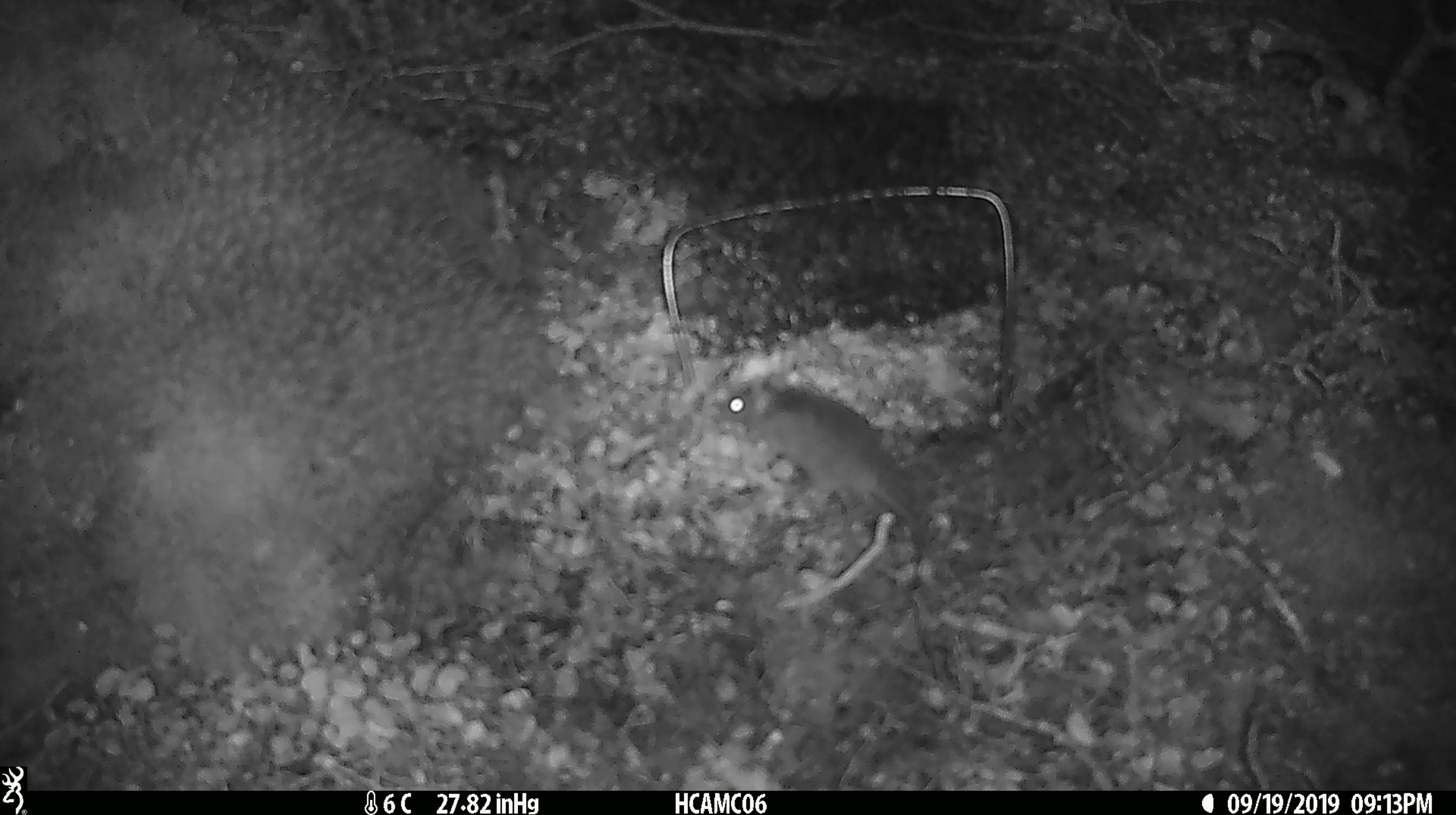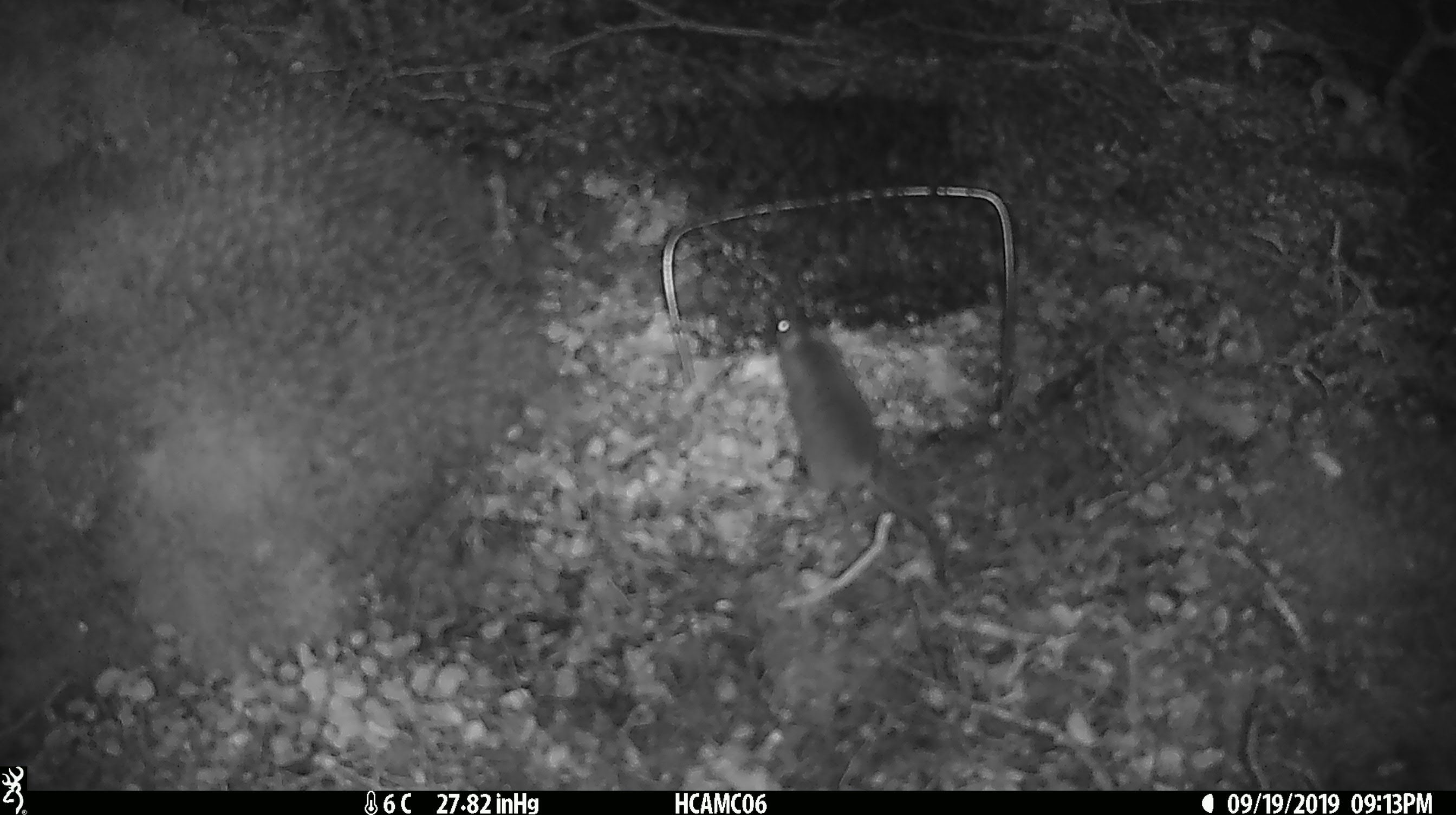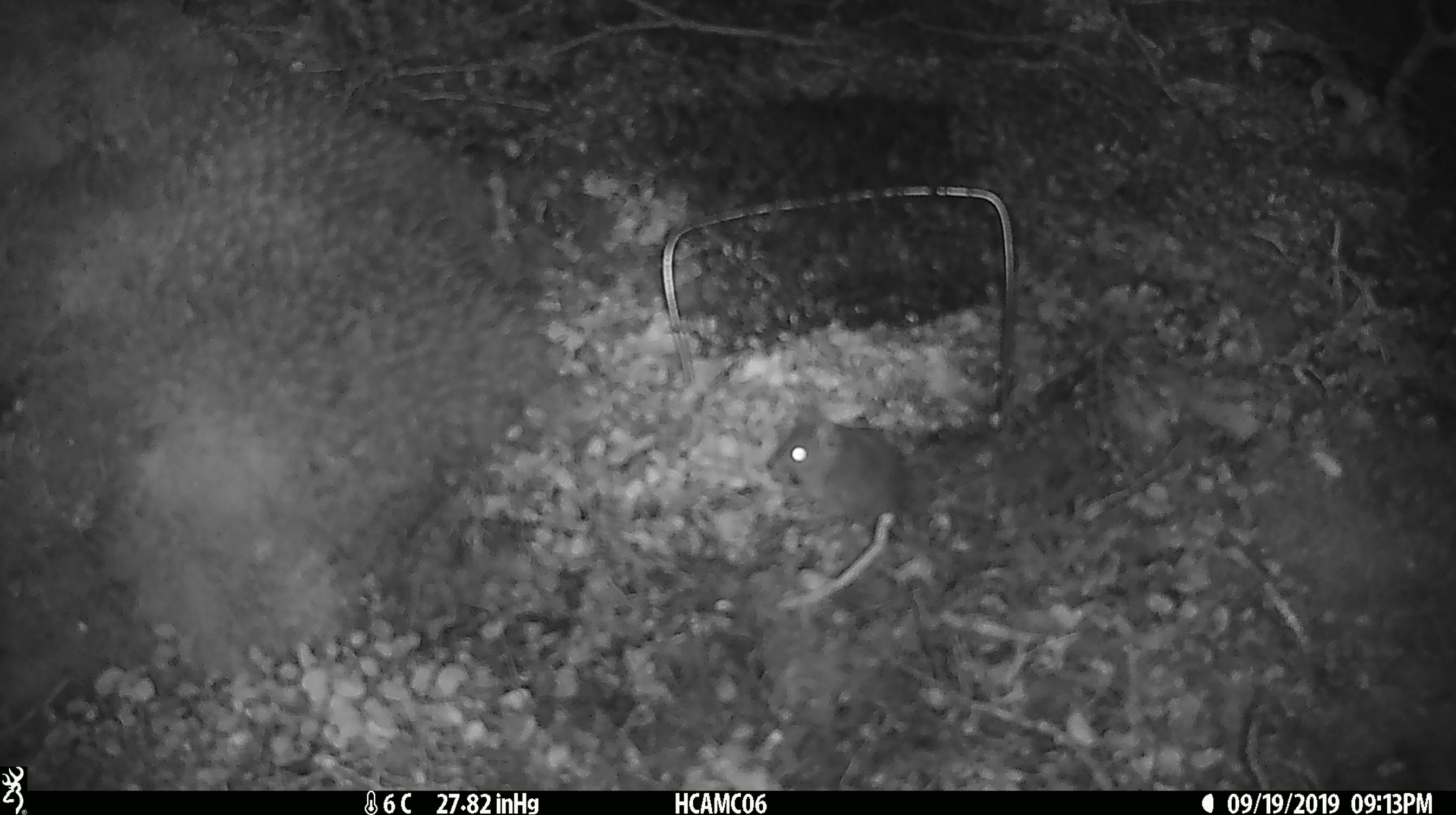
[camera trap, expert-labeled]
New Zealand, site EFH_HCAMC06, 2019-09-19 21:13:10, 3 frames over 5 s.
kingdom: Animalia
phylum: Chordata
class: Mammalia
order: Rodentia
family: Muridae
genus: Mus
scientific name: Mus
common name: mouse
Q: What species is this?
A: Mouse (Mus).